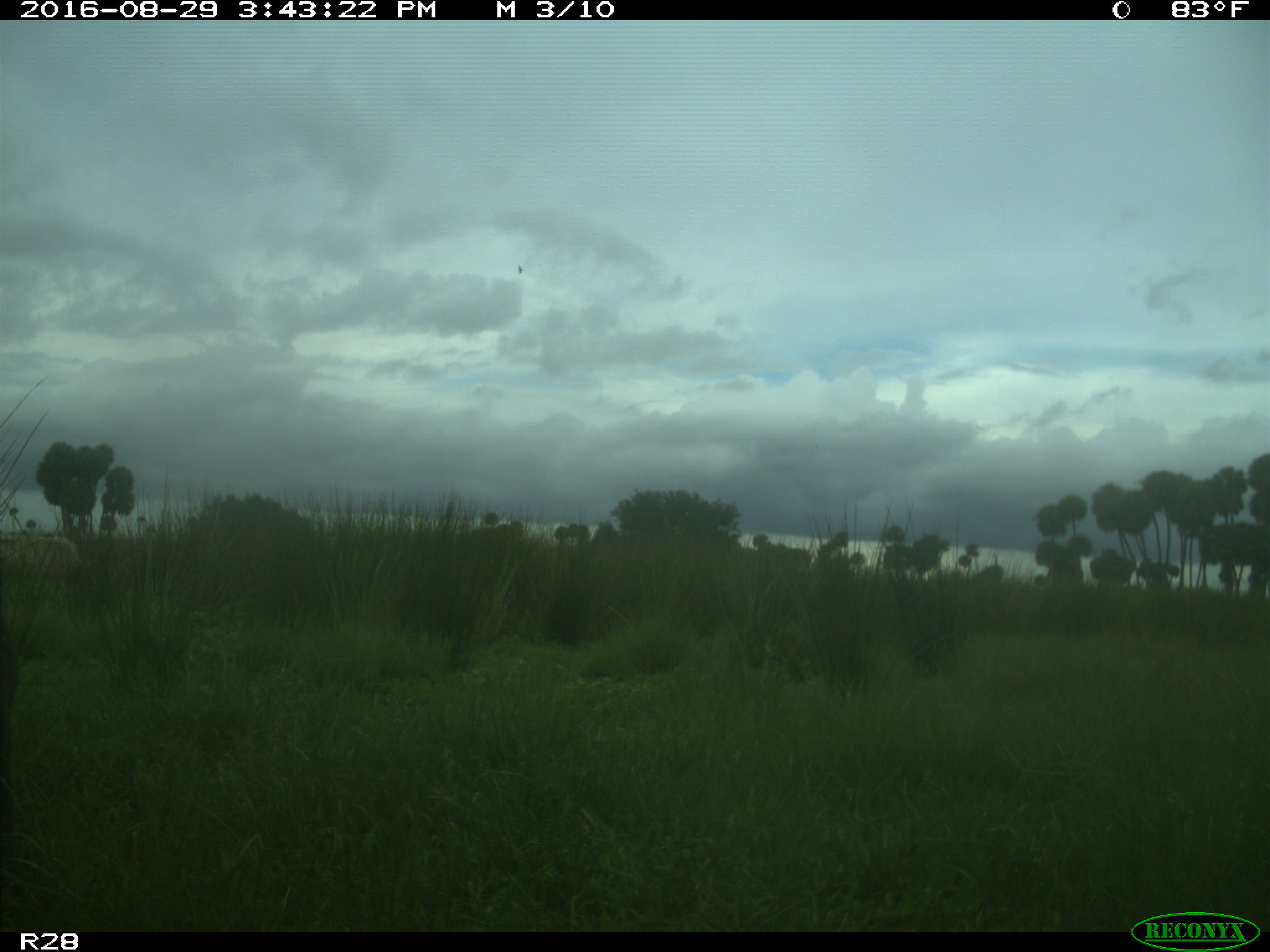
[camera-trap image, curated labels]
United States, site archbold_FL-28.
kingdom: Animalia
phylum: Chordata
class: Mammalia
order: Artiodactyla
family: Bovidae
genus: Bos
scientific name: Bos taurus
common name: domestic cow